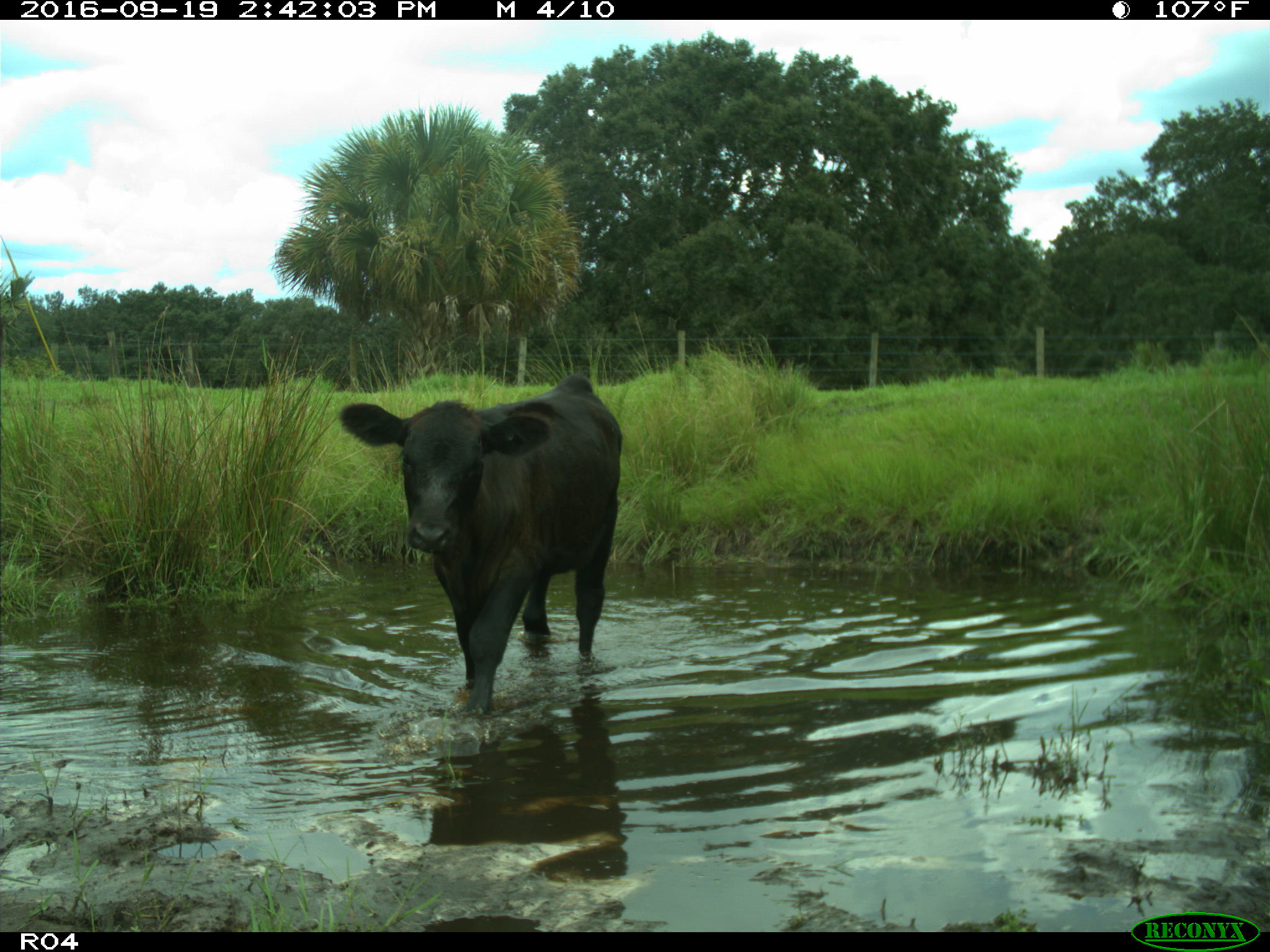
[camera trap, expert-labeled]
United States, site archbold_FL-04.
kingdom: Animalia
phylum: Chordata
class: Mammalia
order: Artiodactyla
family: Bovidae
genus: Bos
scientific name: Bos taurus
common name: domestic cow